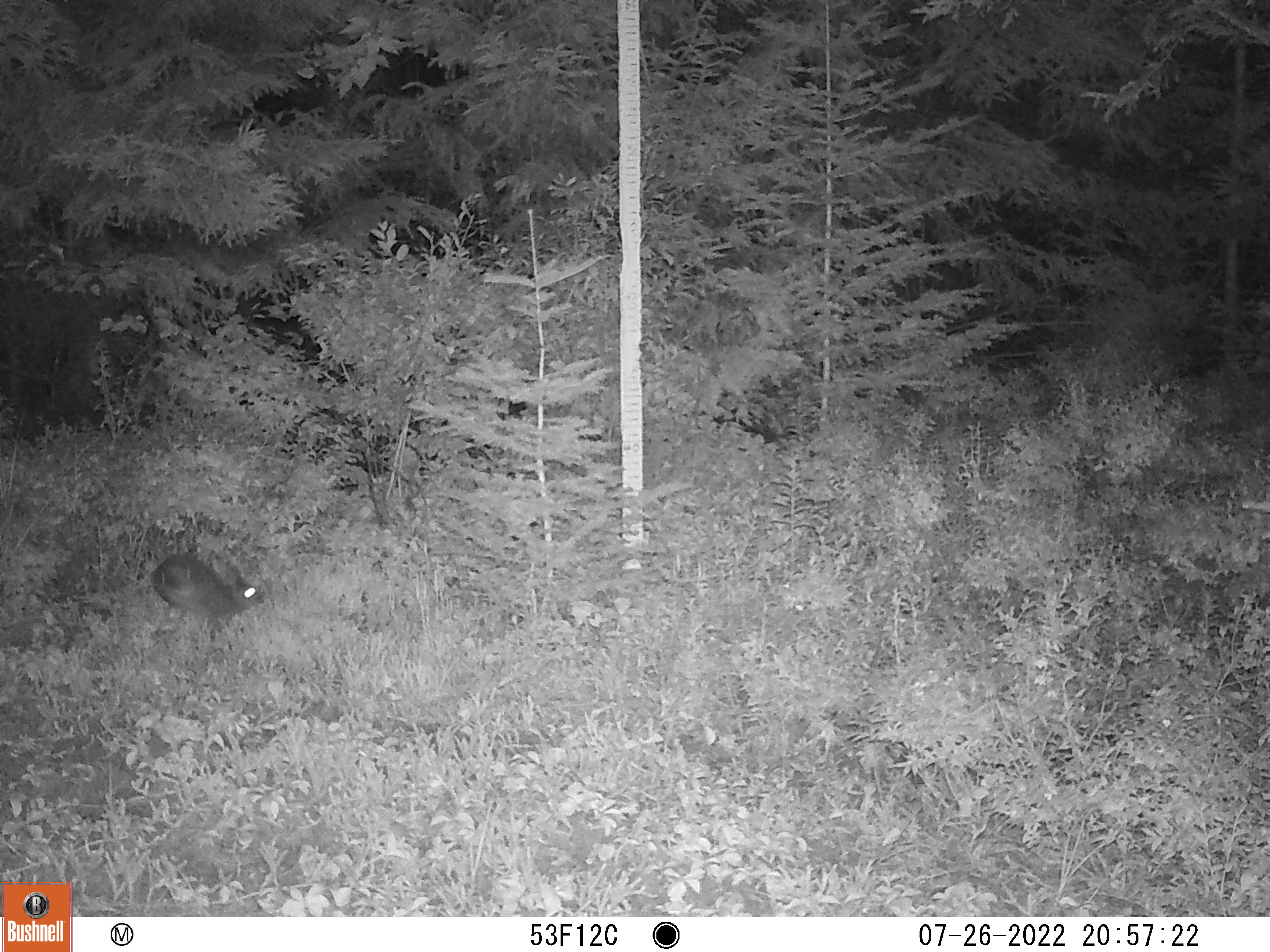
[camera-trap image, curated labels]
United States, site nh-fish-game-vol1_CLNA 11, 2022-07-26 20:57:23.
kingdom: Animalia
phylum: Chordata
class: Mammalia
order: Lagomorpha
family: Leporidae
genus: Lepus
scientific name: Lepus americanus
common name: snowshoe hare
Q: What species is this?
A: Snowshoe hare (Lepus americanus).